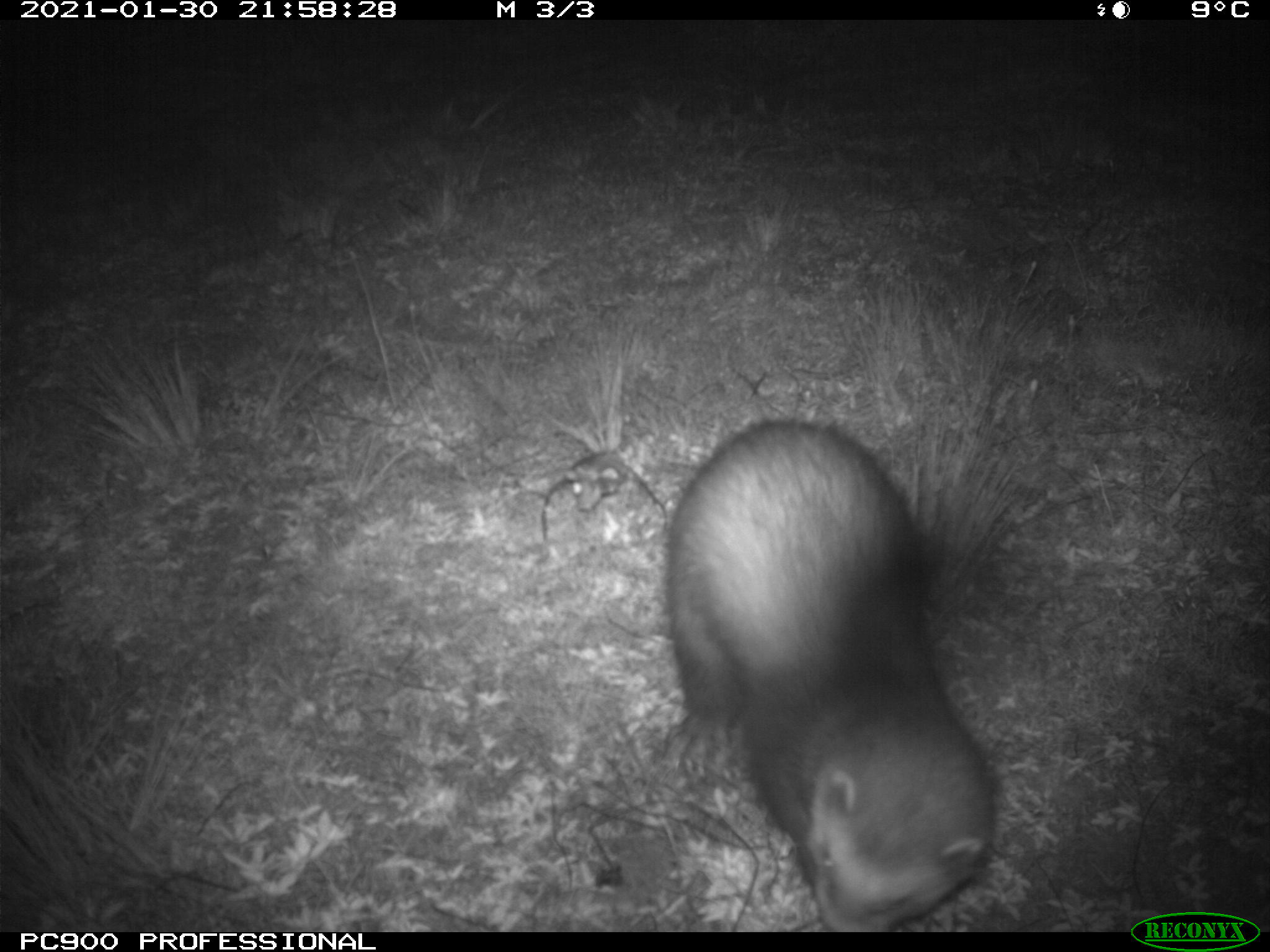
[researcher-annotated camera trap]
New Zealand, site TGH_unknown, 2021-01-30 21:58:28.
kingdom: Animalia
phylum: Chordata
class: Mammalia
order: Carnivora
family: Mustelidae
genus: Mustela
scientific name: Mustela furo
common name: ferret